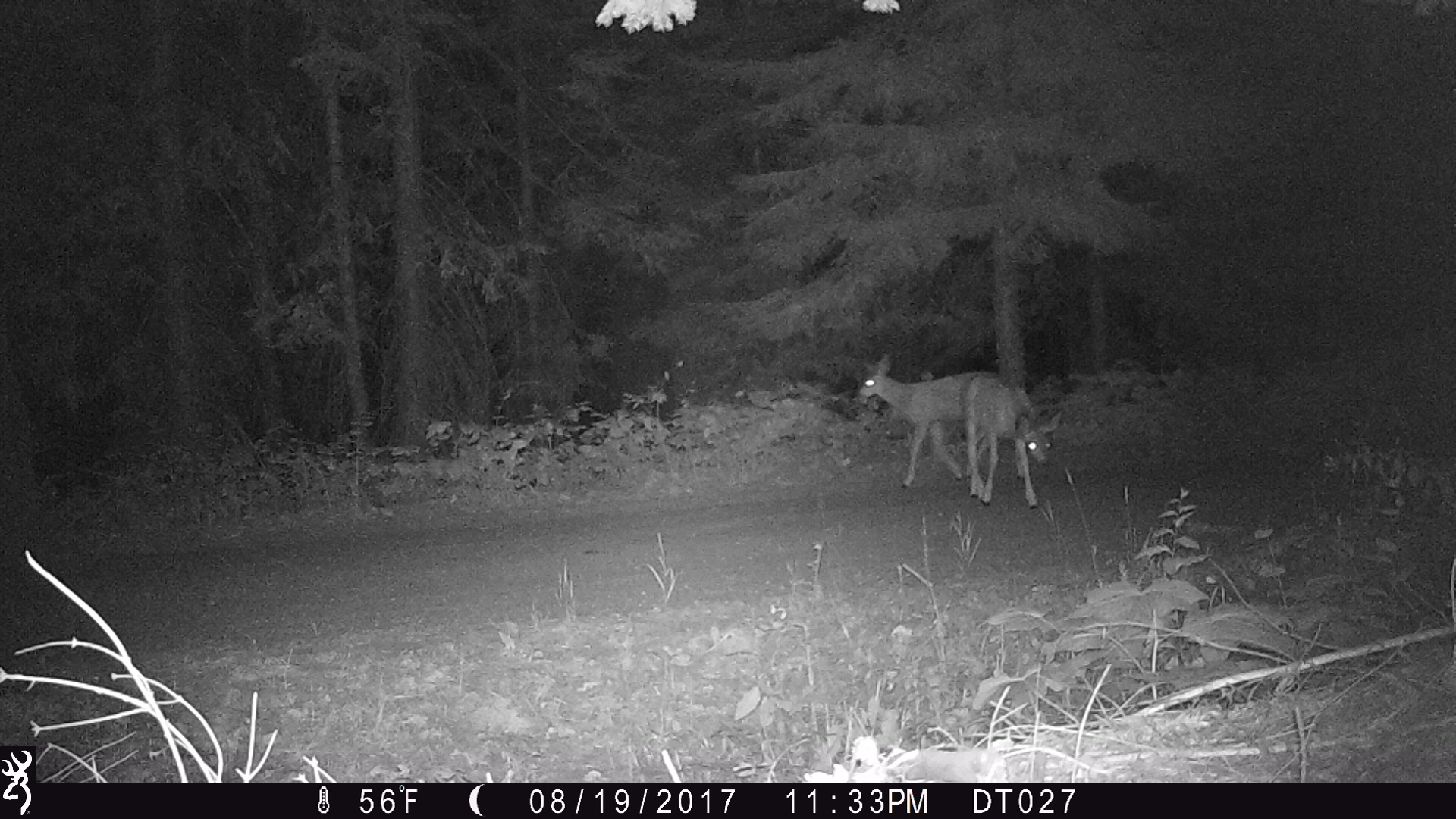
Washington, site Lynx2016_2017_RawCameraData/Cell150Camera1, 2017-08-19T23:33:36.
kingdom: Animalia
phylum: Chordata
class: Mammalia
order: Artiodactyla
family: Cervidae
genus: Odocoileus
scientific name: Odocoileus hemionus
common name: mule deer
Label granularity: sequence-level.